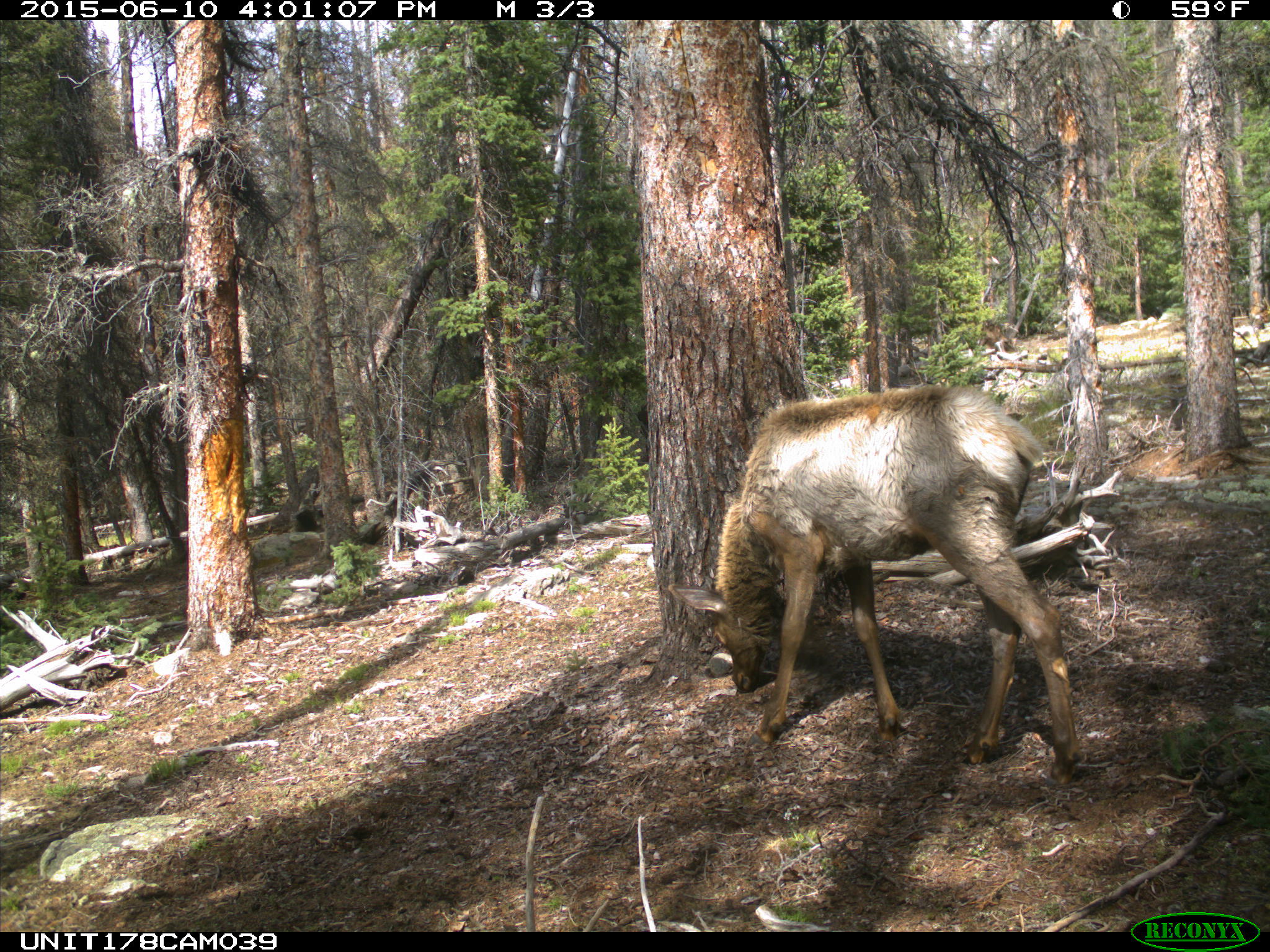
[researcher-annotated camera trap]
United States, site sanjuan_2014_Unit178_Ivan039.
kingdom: Animalia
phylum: Chordata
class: Mammalia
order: Artiodactyla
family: Cervidae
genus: Cervus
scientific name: Cervus elaphus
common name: red deer